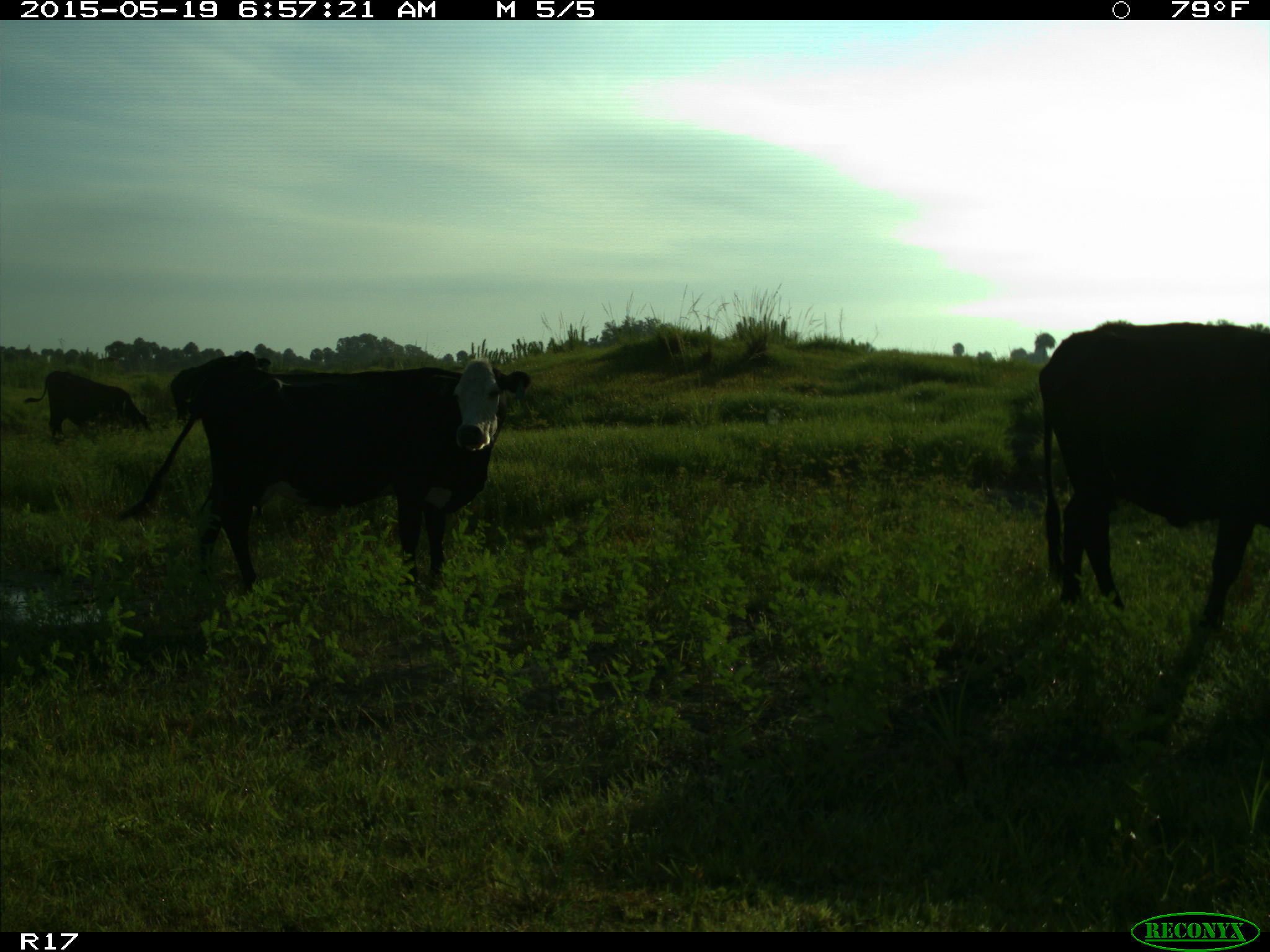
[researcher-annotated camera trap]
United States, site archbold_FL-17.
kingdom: Animalia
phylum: Chordata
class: Mammalia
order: Artiodactyla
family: Bovidae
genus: Bos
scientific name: Bos taurus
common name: domestic cow